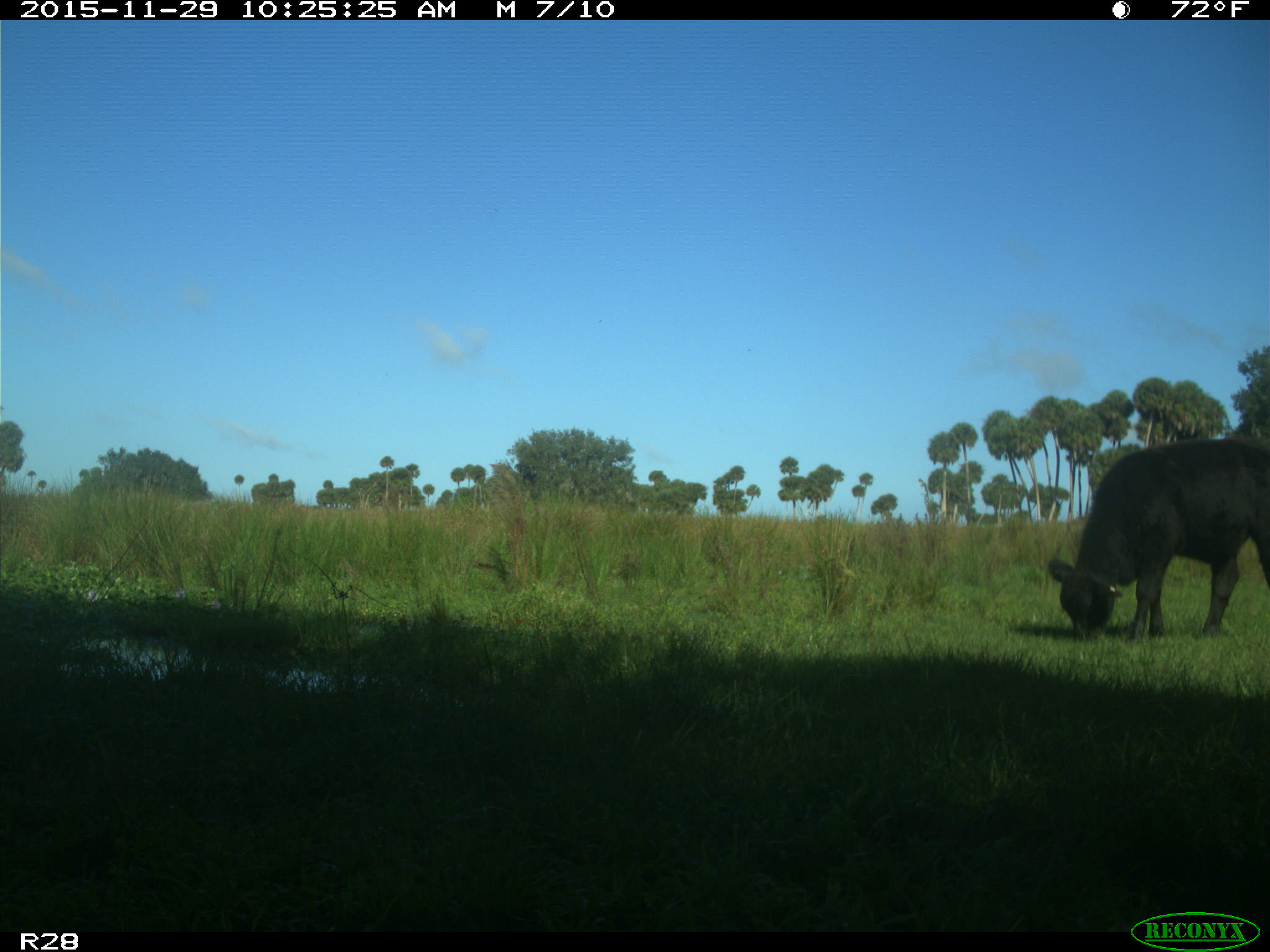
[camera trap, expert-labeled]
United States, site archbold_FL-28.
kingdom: Animalia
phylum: Chordata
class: Mammalia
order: Artiodactyla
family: Bovidae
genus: Bos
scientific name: Bos taurus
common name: domestic cow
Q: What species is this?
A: Bos taurus (domestic cow).